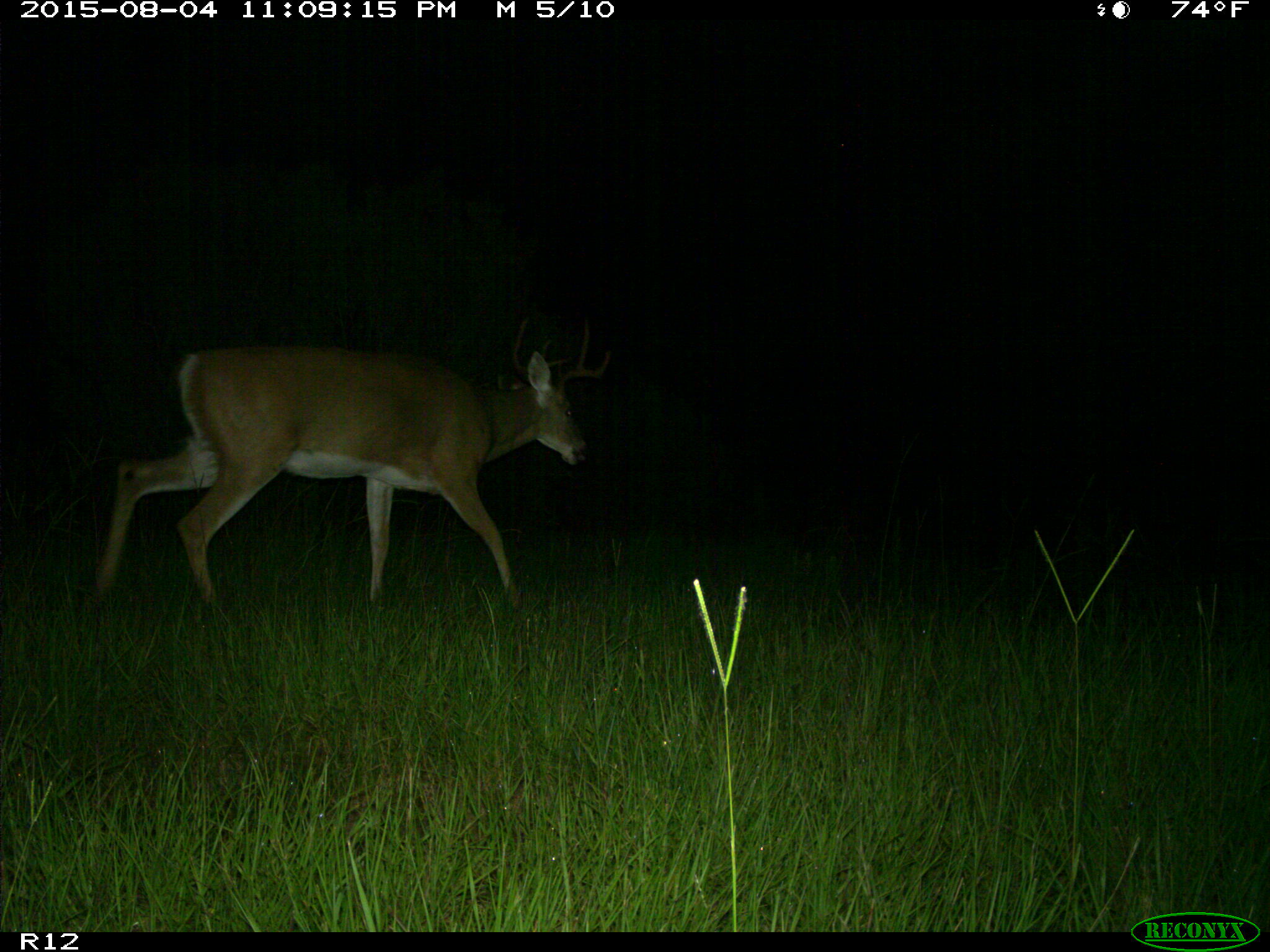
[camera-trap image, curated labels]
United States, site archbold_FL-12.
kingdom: Animalia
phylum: Chordata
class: Mammalia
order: Artiodactyla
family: Cervidae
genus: Odocoileus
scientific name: Odocoileus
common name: deer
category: unidentified deer